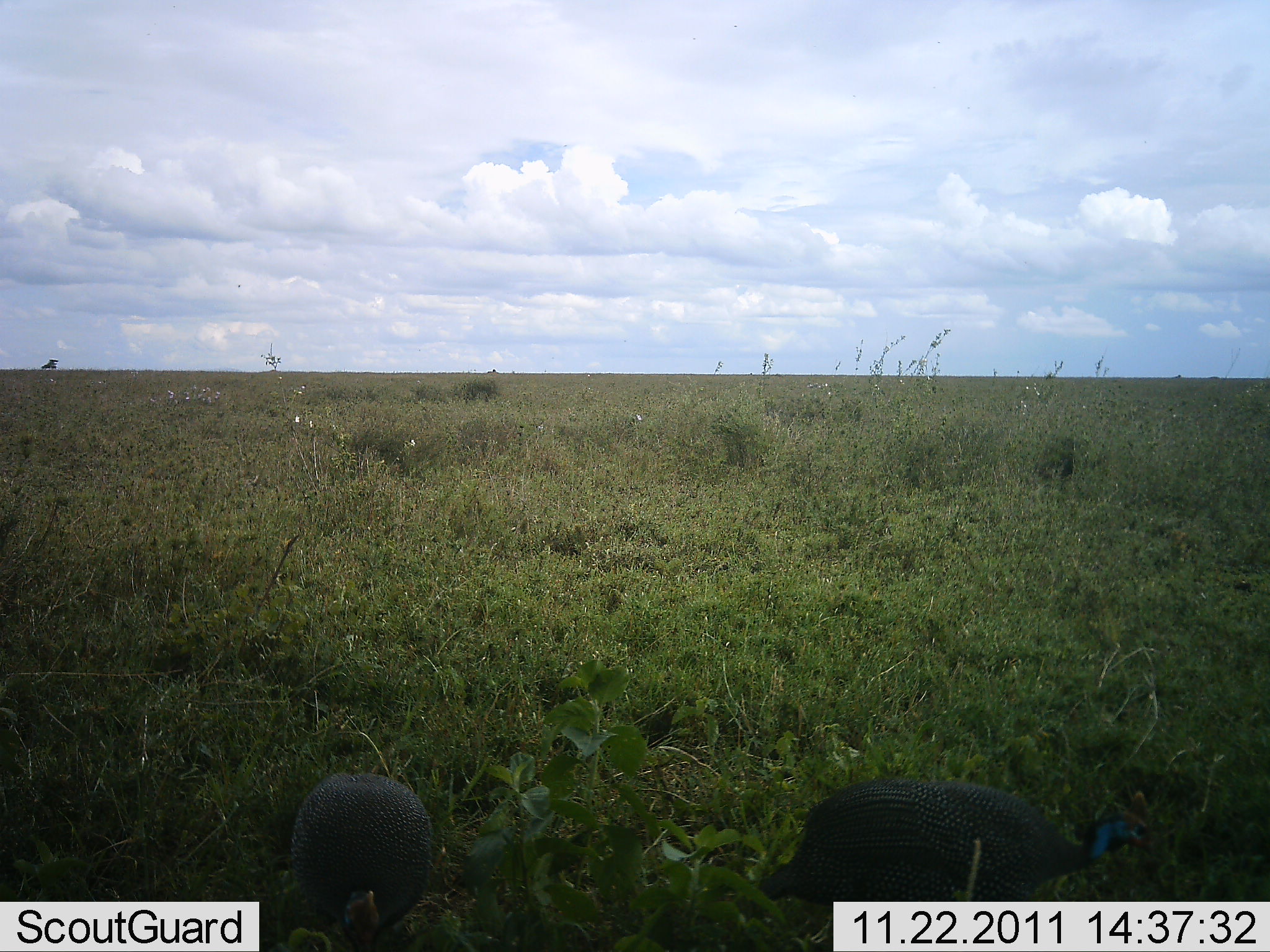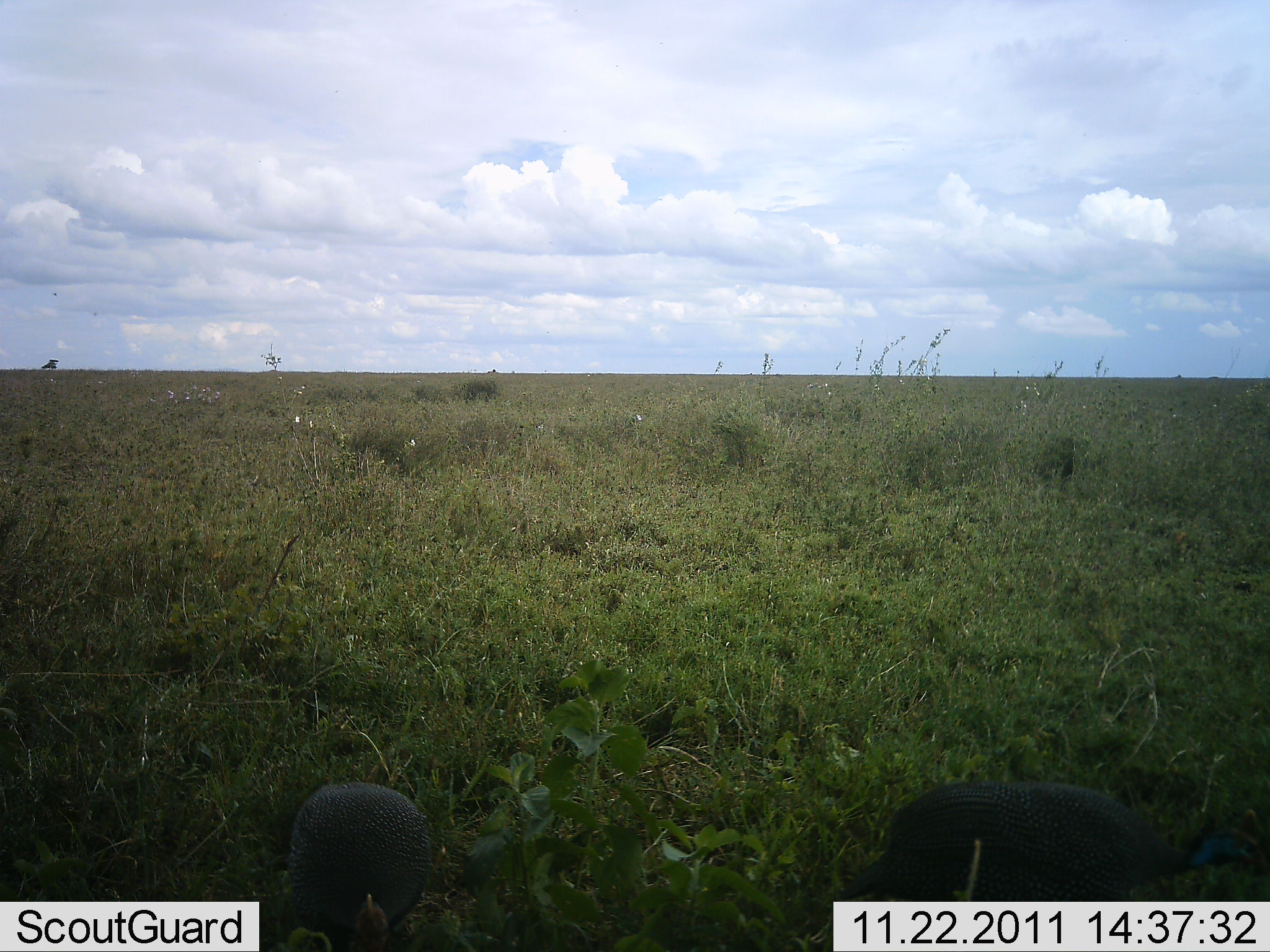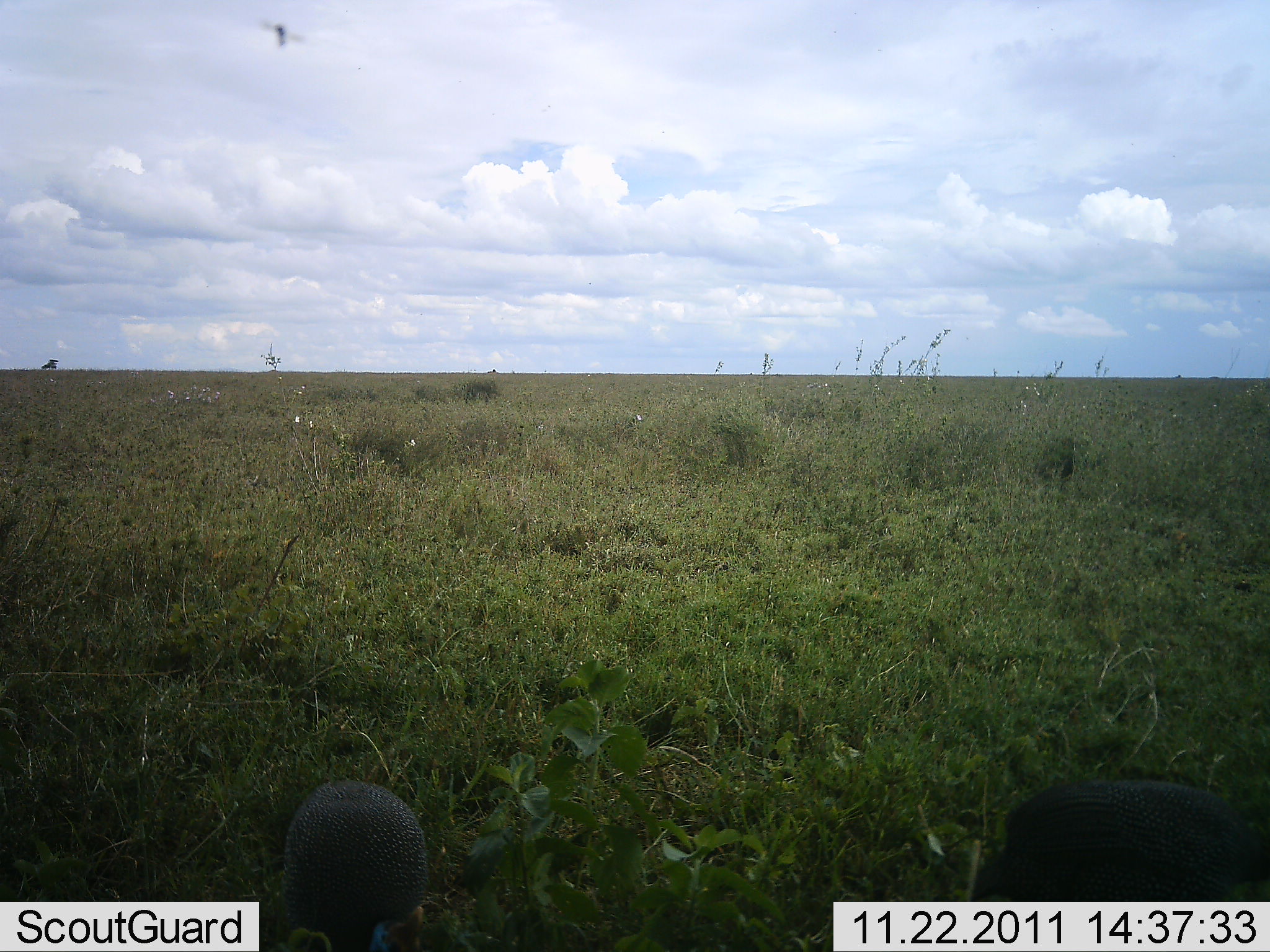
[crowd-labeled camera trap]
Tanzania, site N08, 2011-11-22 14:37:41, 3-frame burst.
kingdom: Animalia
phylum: Chordata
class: Aves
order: Galliformes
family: Numididae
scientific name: Numididae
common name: guinea fowl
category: guineafowl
Guineafowl (guinea fowl) (Numididae), count 2. Behavior (volunteer vote fractions): standing 23%, resting 0%, moving 54%, interacting 0%. Young present (vote fraction): 0%. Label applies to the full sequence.